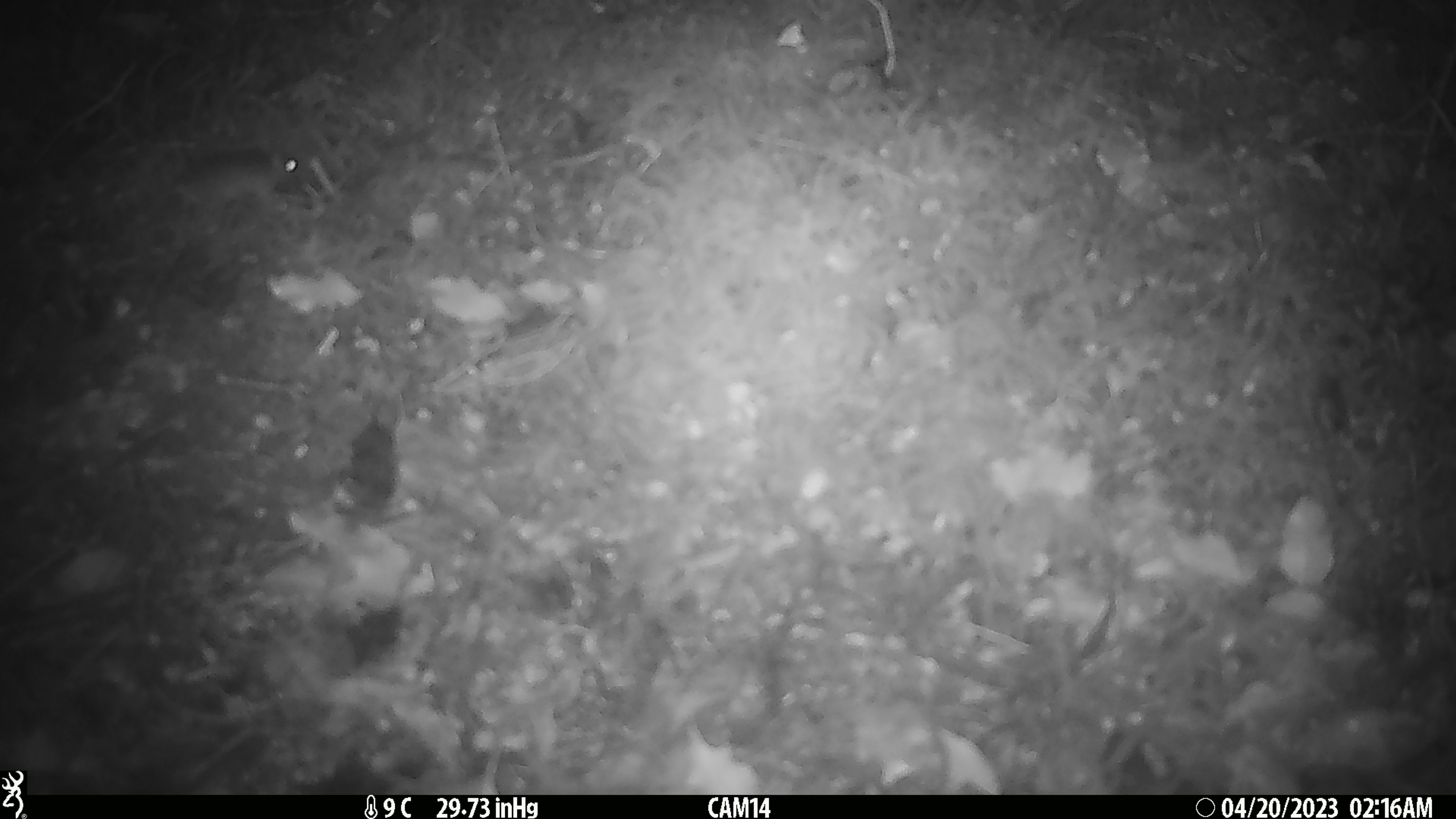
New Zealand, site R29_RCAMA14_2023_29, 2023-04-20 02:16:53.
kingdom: Animalia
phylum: Chordata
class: Mammalia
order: Rodentia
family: Muridae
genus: Mus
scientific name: Mus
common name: mouse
Mouse (Mus).